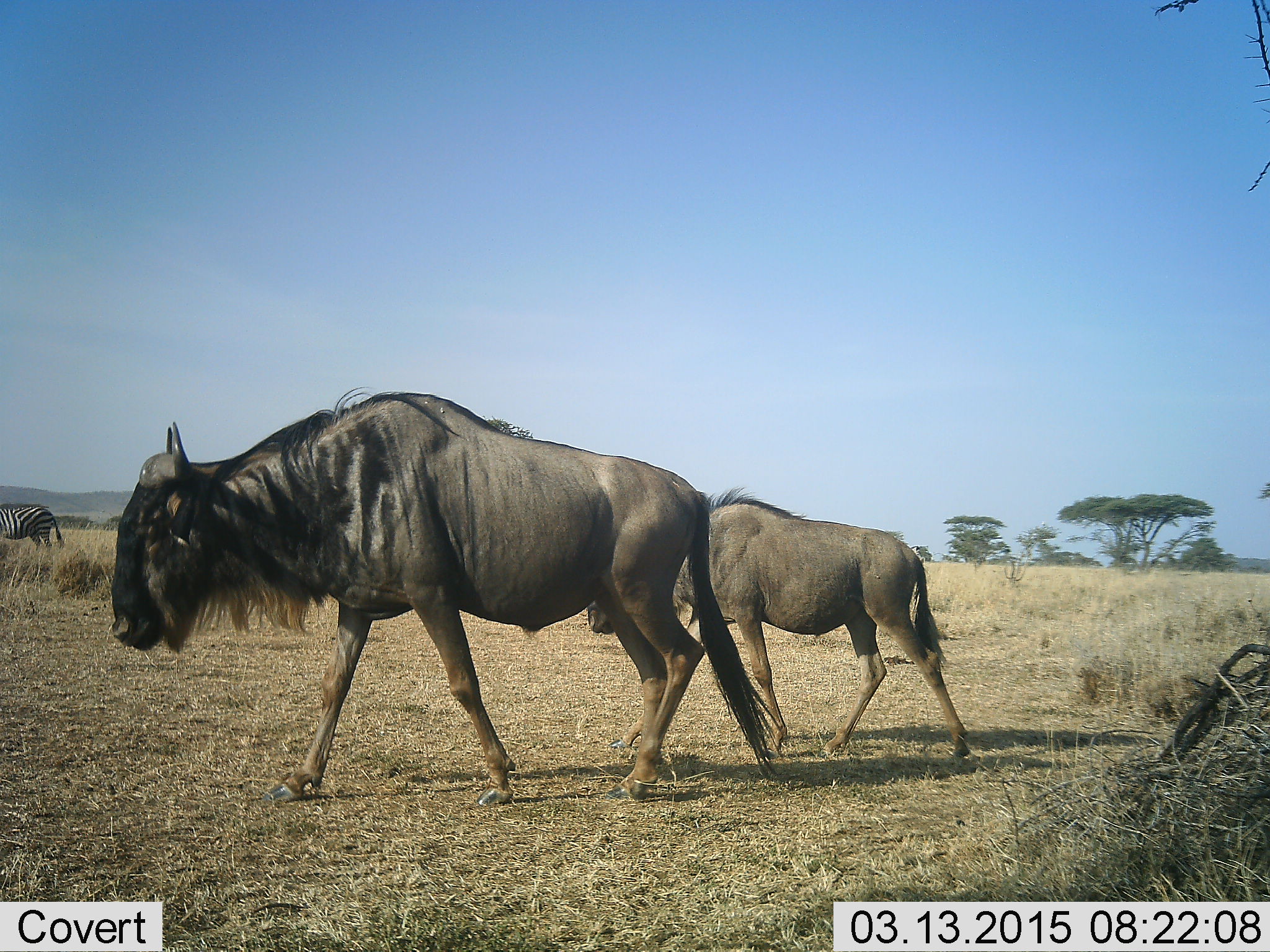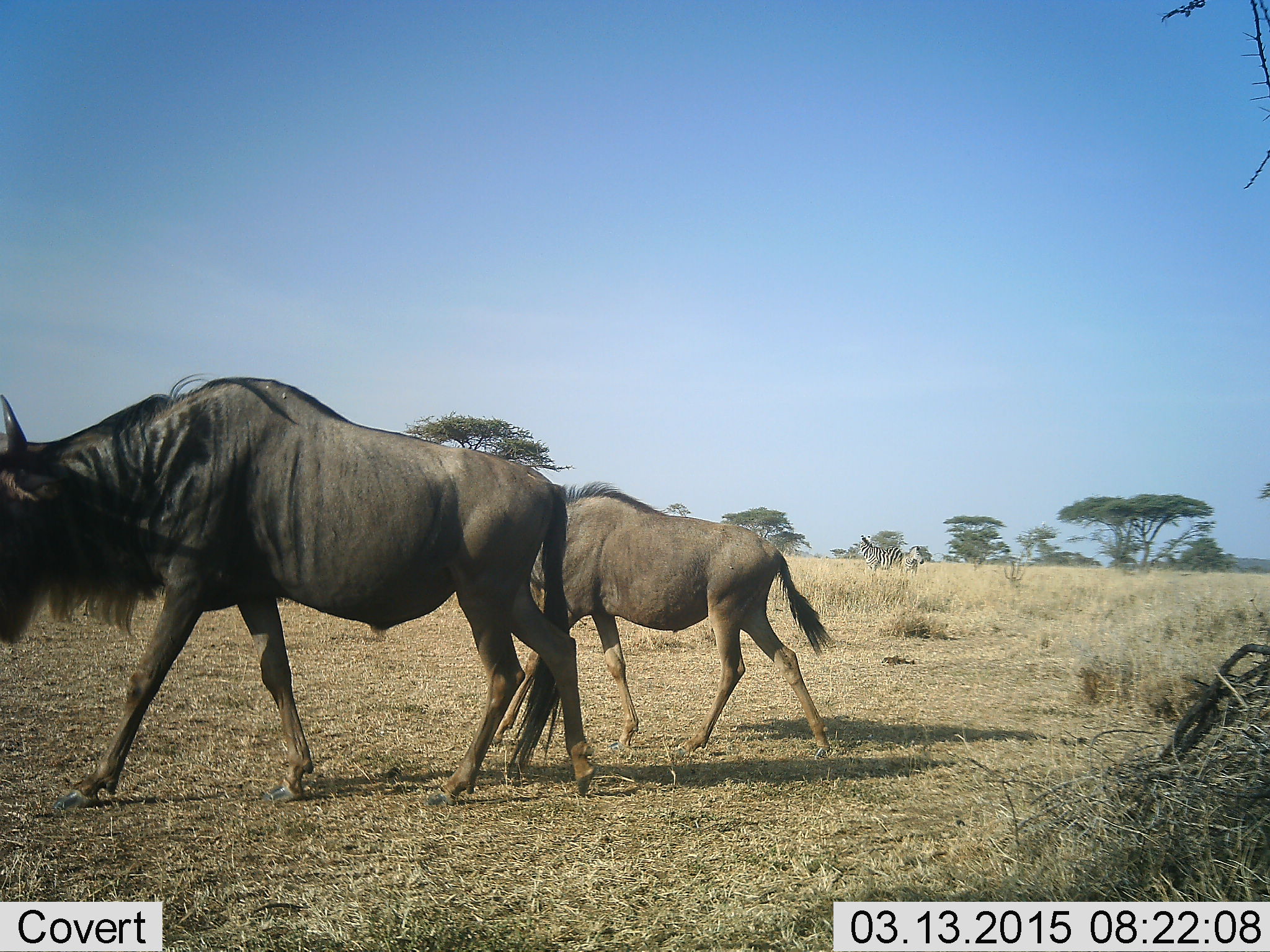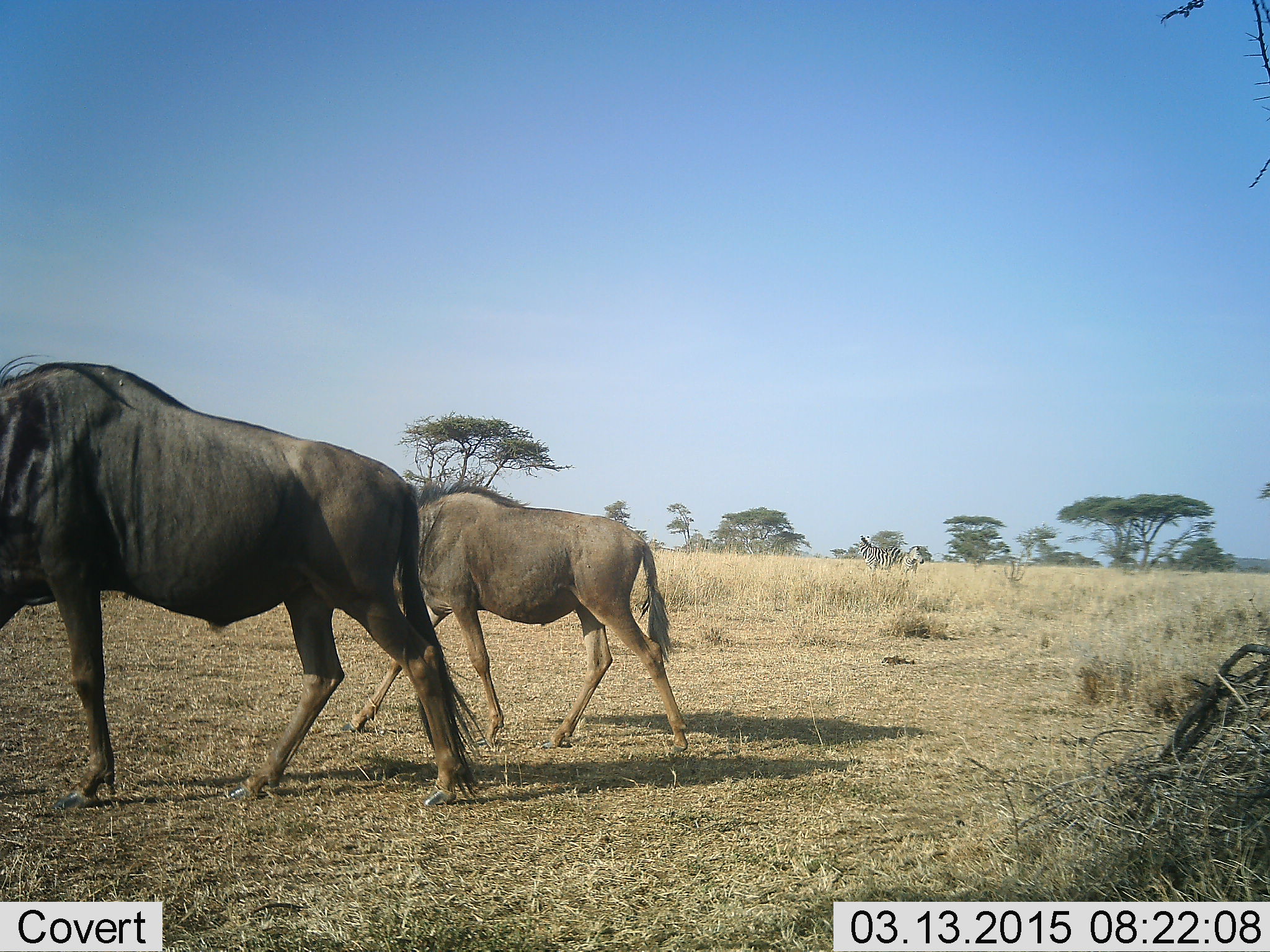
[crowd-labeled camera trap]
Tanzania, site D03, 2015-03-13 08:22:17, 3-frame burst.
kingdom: Animalia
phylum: Chordata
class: Mammalia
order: Artiodactyla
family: Bovidae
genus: Connochaetes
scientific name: Connochaetes taurinus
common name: blue wildebeest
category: wildebeest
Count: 2.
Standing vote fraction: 20%.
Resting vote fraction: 0%.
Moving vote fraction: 100%.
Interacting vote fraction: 0%.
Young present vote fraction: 53%.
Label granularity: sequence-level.